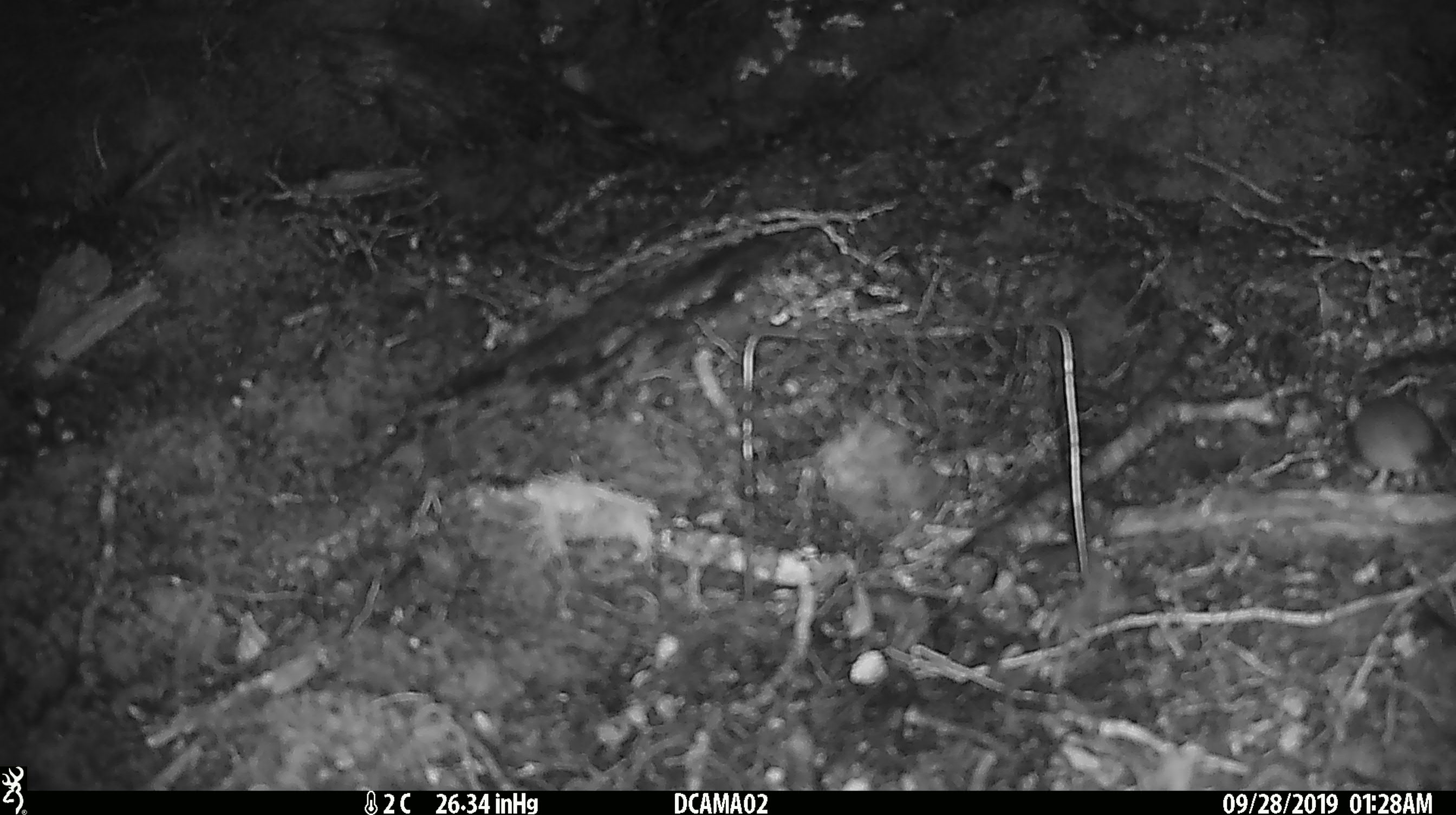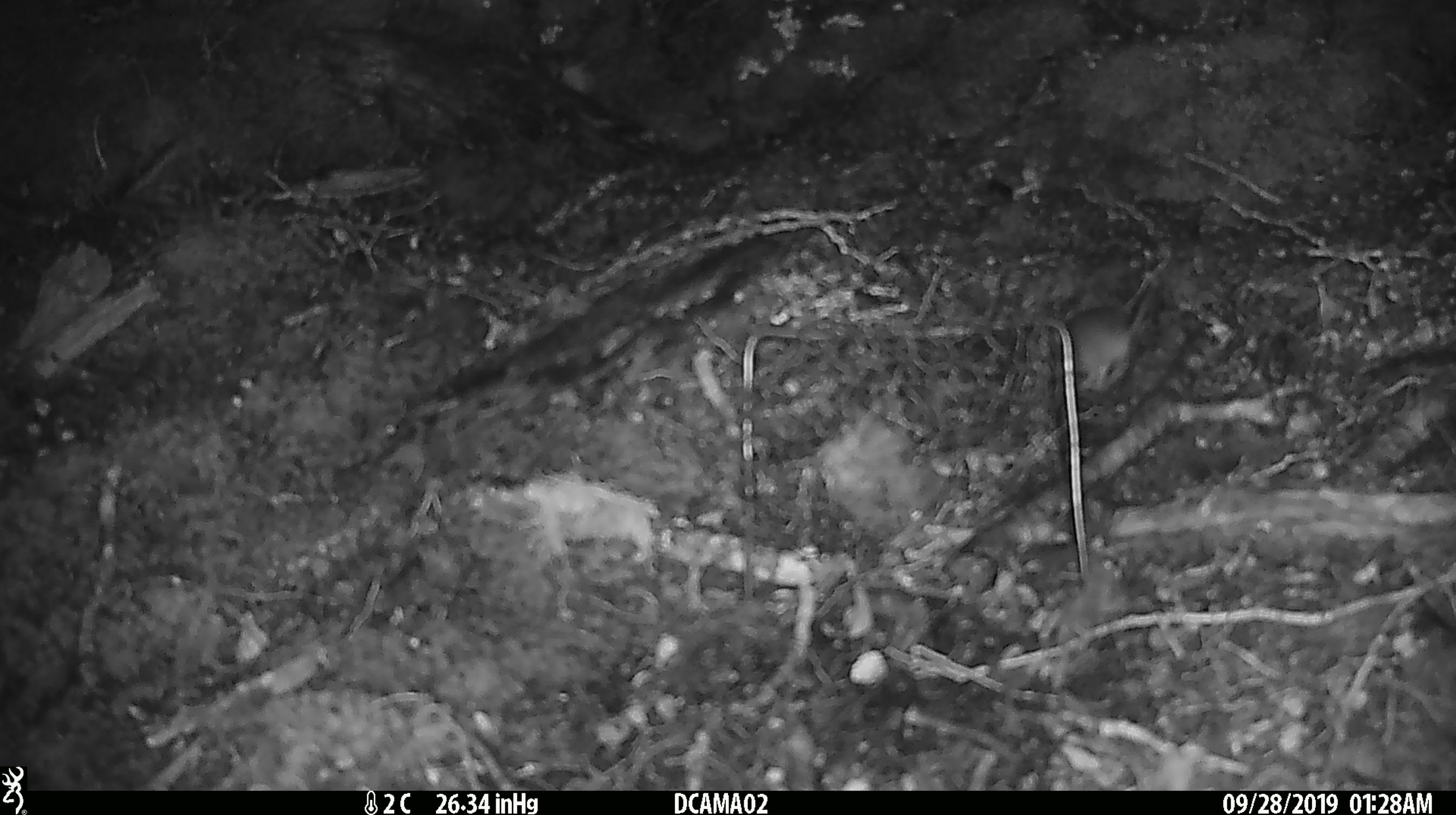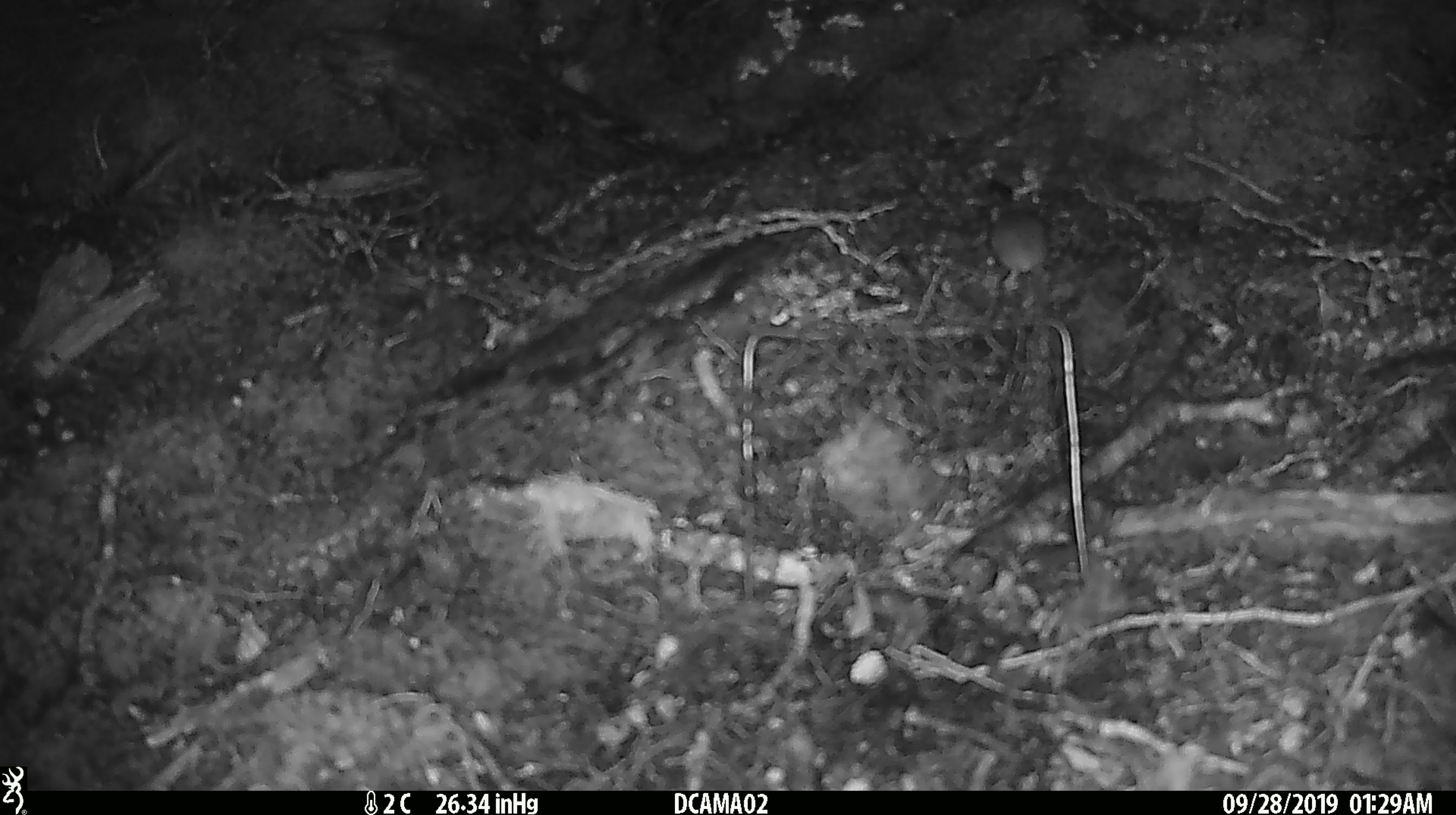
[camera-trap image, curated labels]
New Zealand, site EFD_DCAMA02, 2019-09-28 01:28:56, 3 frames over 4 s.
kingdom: Animalia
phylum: Chordata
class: Mammalia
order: Rodentia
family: Muridae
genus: Mus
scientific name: Mus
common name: mouse